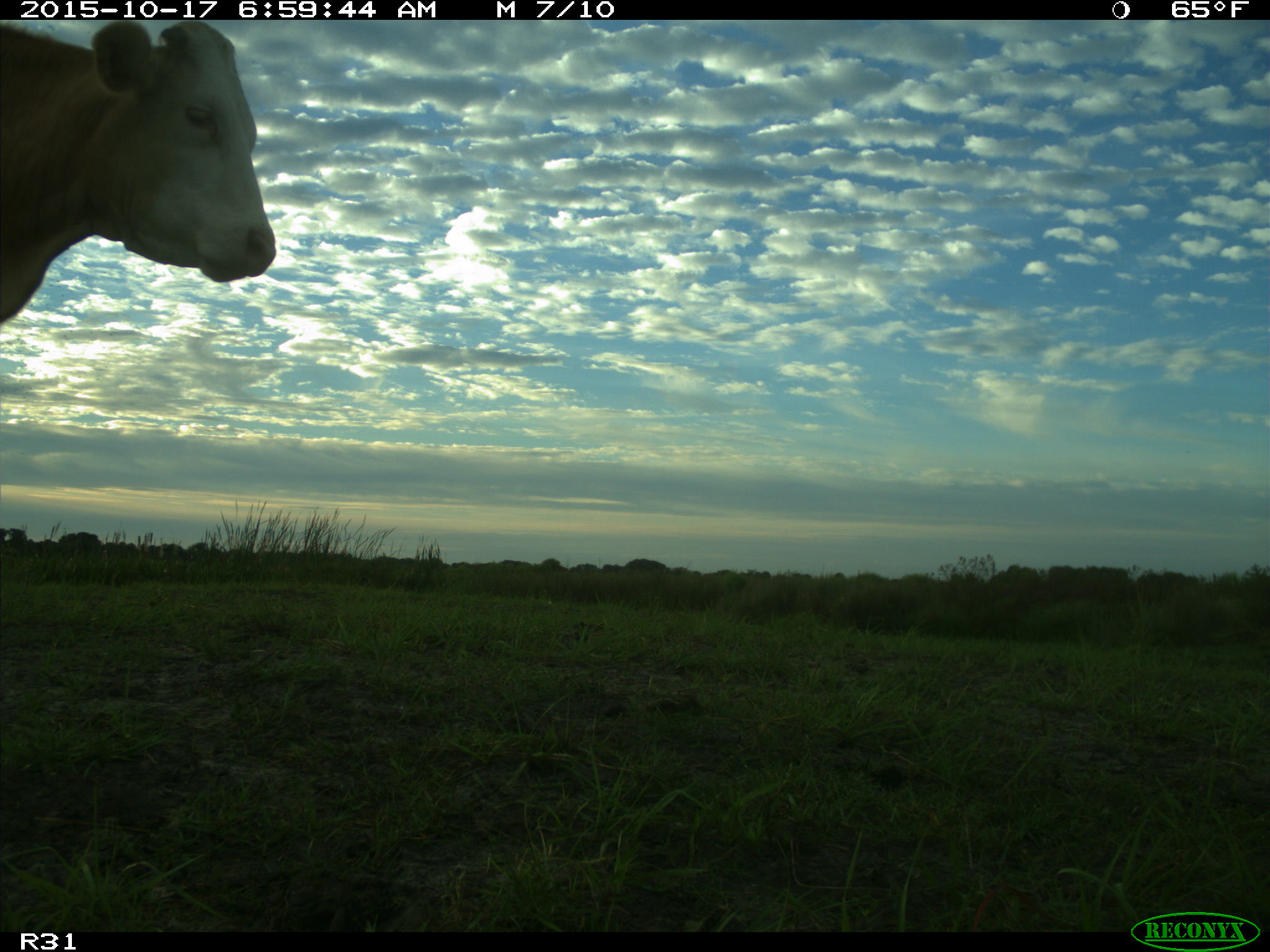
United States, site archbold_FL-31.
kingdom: Animalia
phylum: Chordata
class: Mammalia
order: Artiodactyla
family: Bovidae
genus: Bos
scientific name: Bos taurus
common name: domestic cow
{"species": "Bos taurus (domestic cow)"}